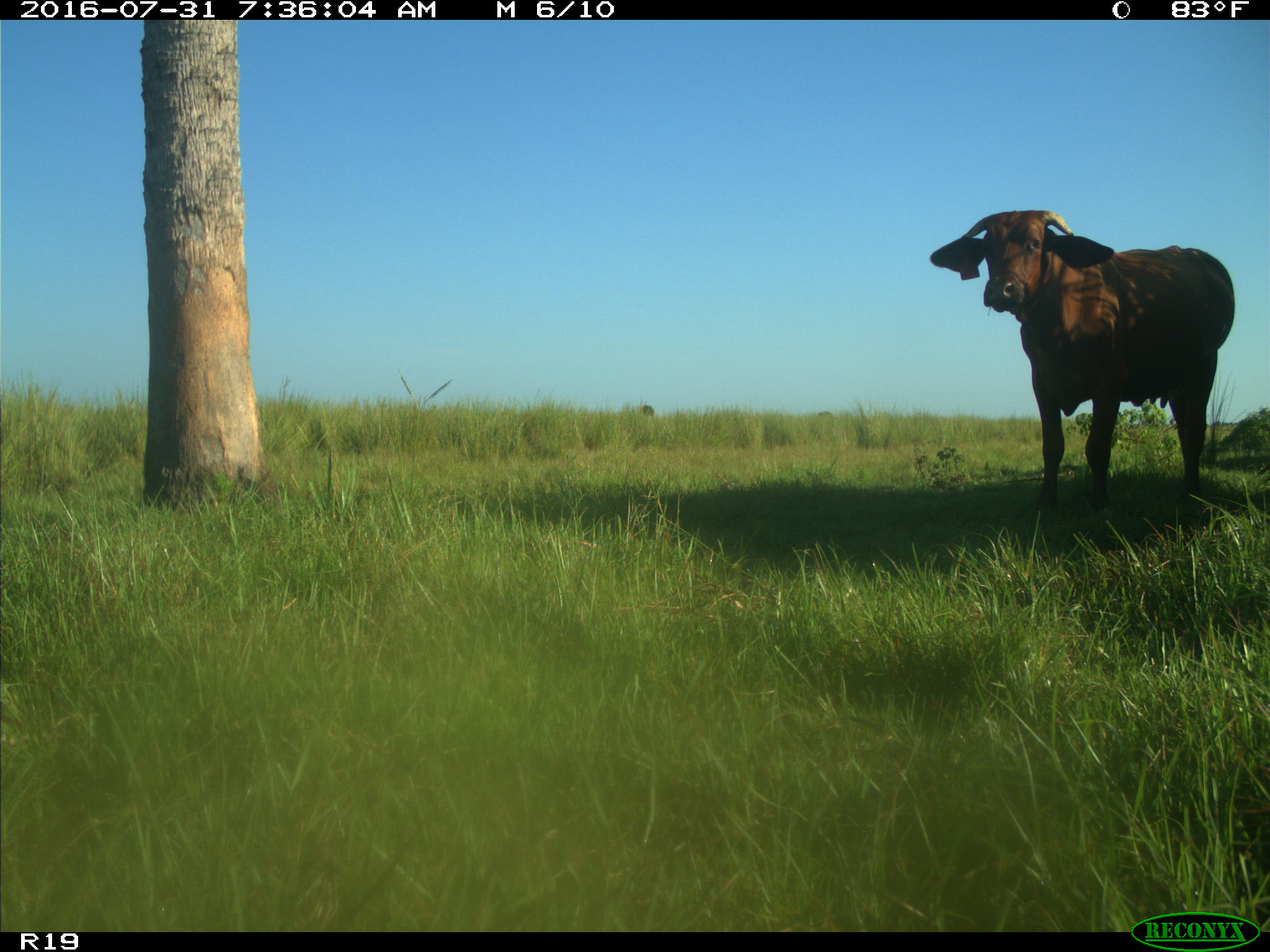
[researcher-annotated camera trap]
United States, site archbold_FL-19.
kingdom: Animalia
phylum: Chordata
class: Mammalia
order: Artiodactyla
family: Bovidae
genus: Bos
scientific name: Bos taurus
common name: domestic cow